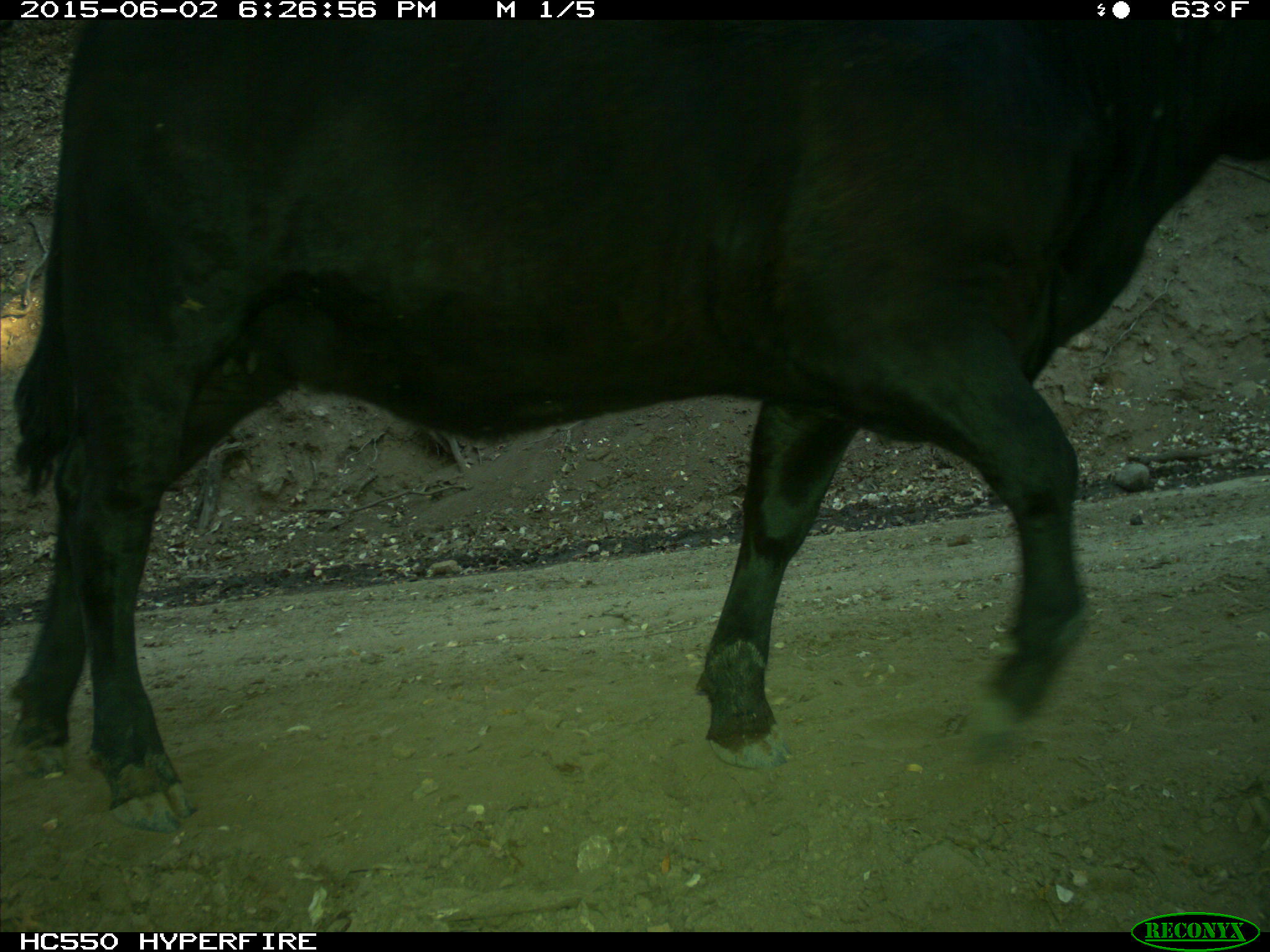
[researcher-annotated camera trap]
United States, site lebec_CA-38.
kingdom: Animalia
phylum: Chordata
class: Mammalia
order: Artiodactyla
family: Bovidae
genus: Bos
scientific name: Bos taurus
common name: domestic cow